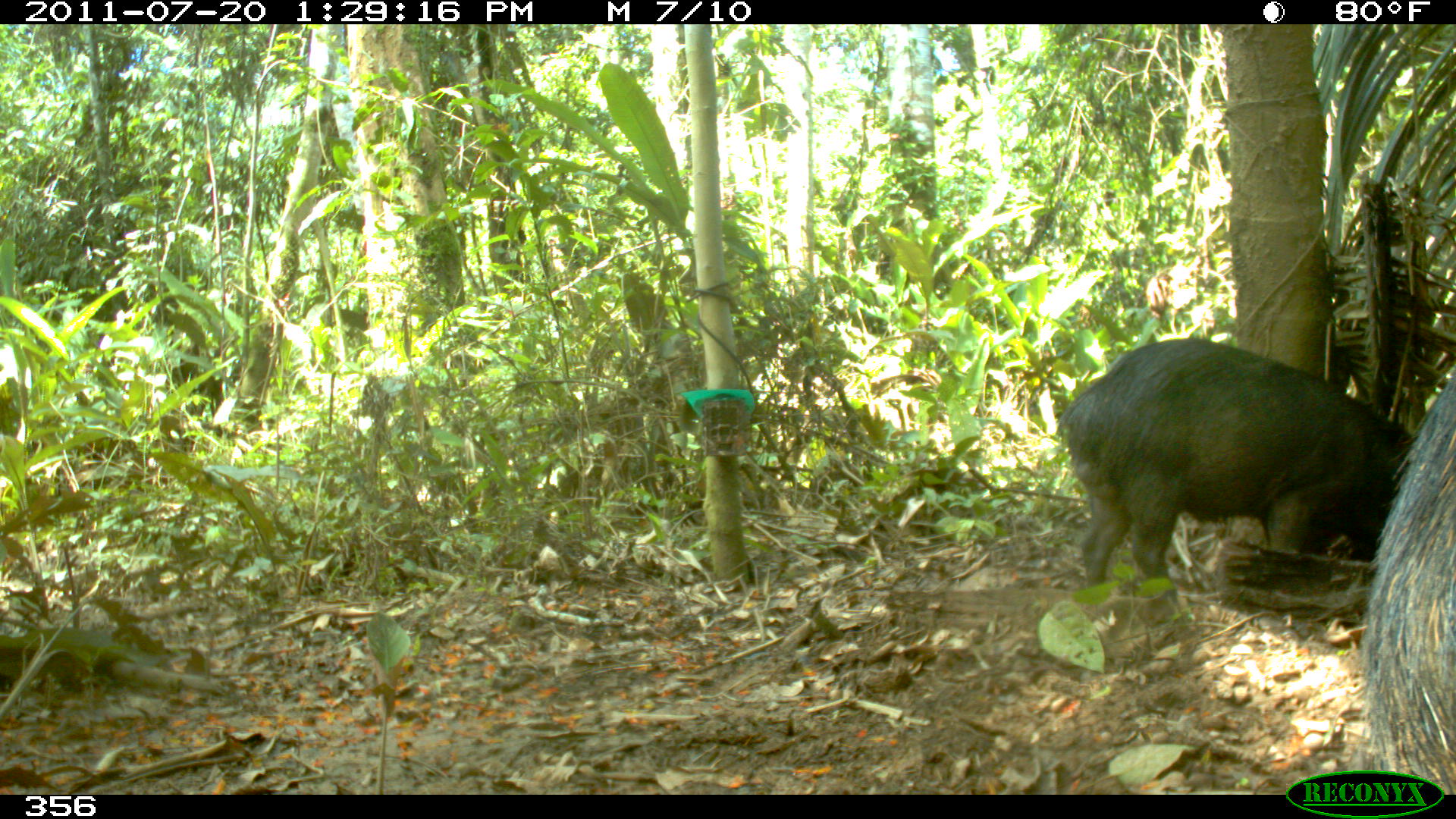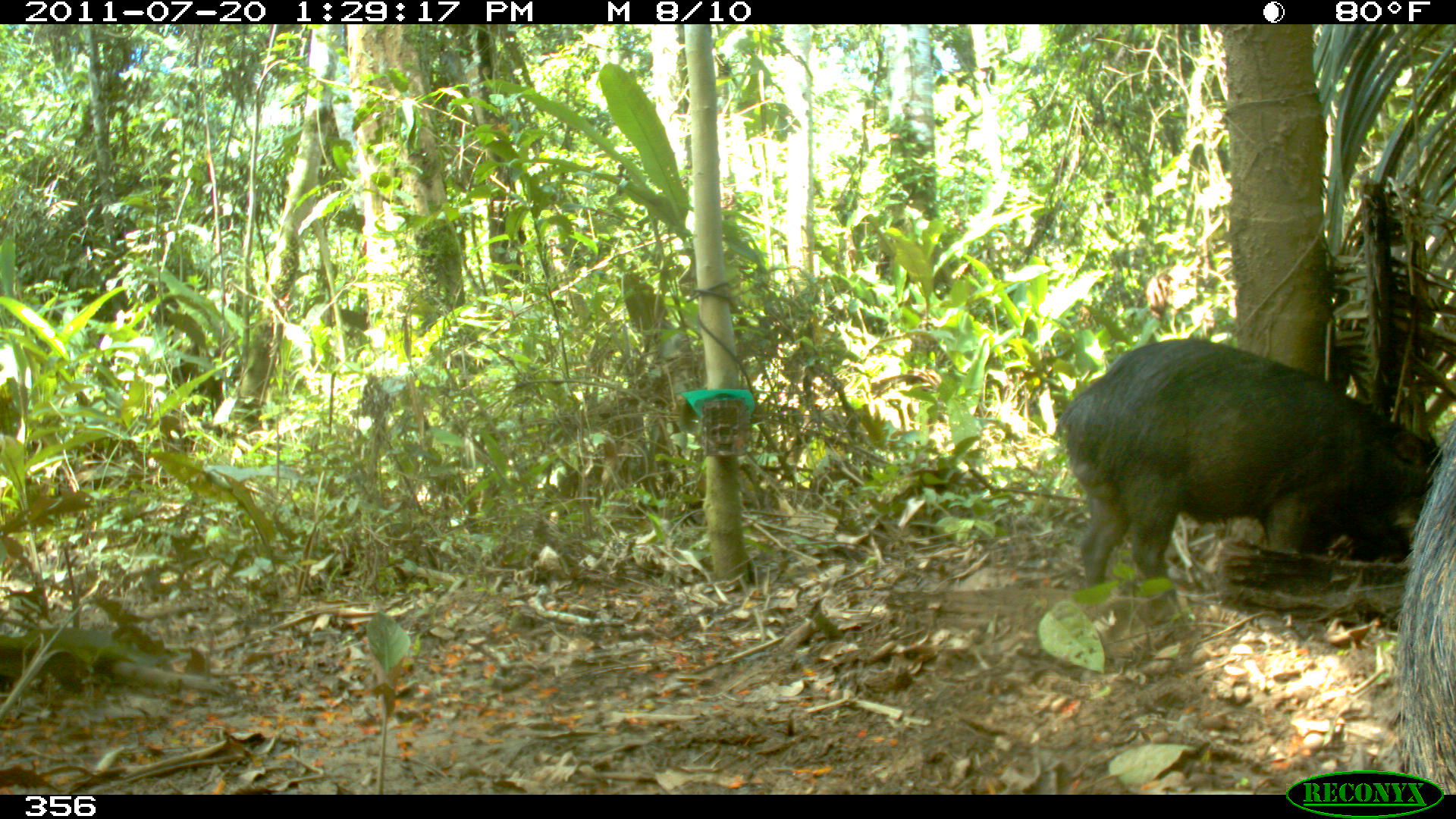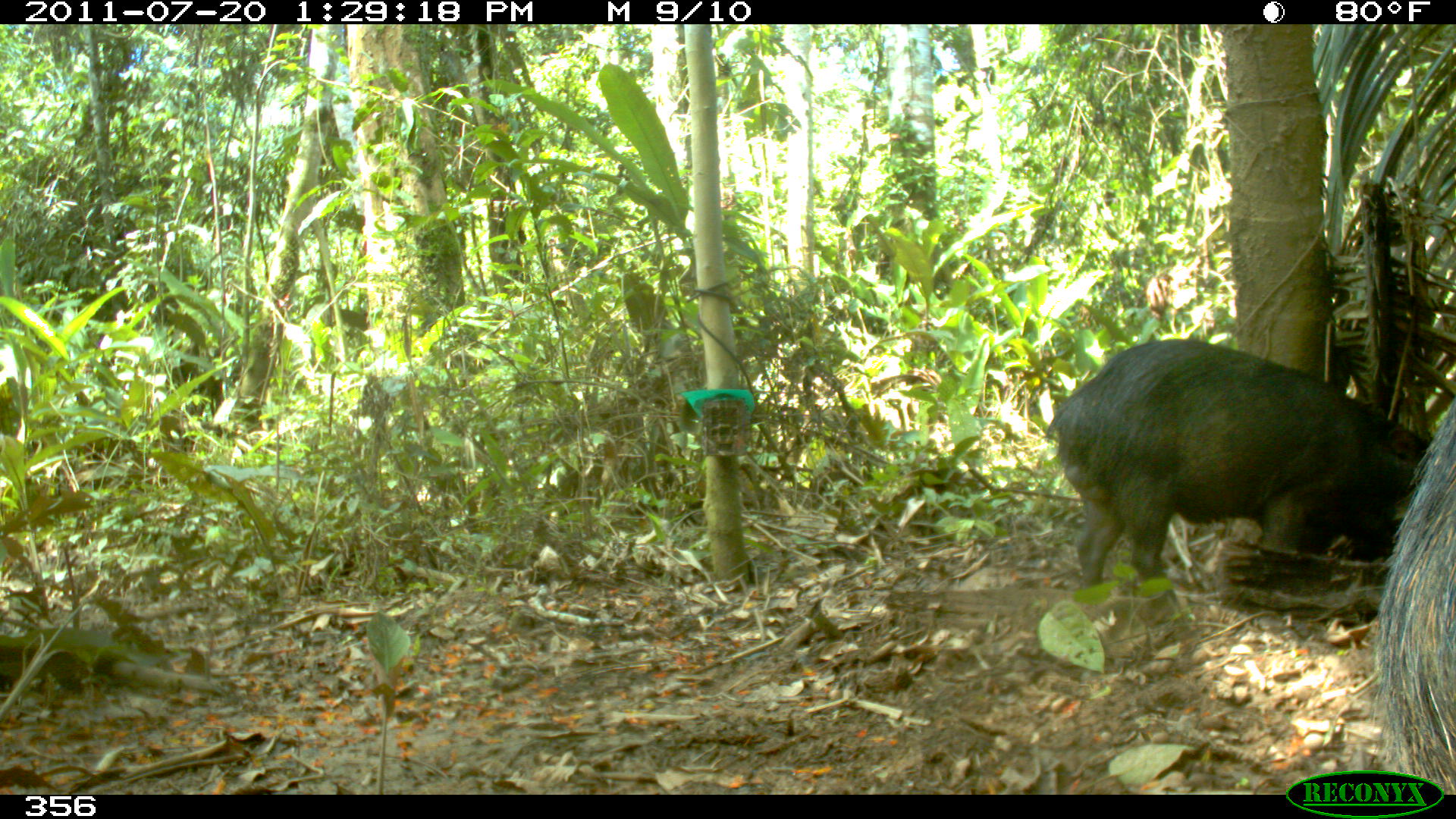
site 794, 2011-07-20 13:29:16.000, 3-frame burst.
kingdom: Animalia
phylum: Chordata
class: Mammalia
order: Artiodactyla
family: Tayassuidae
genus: Tayassu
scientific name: Tayassu pecari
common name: white-lipped peccary